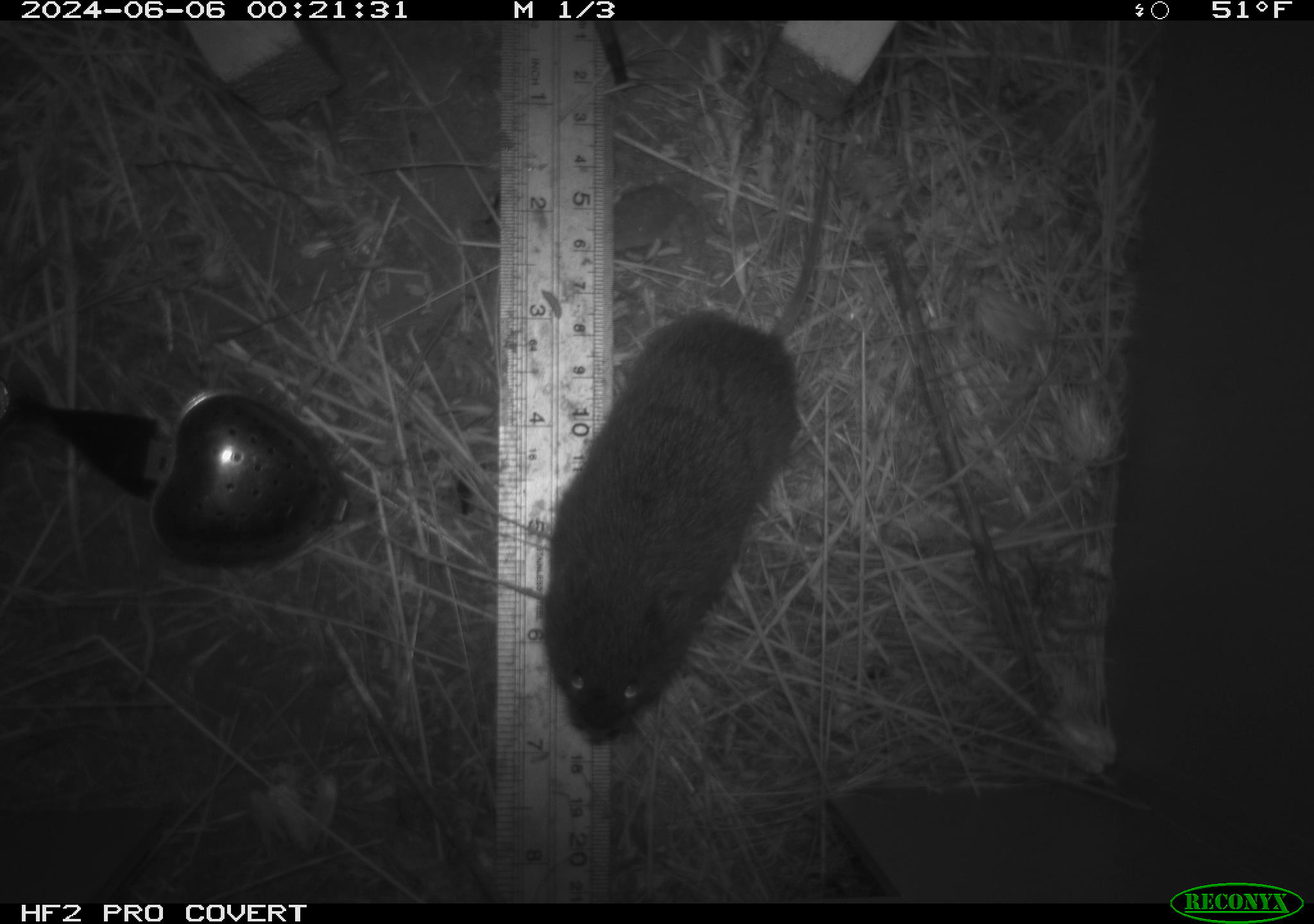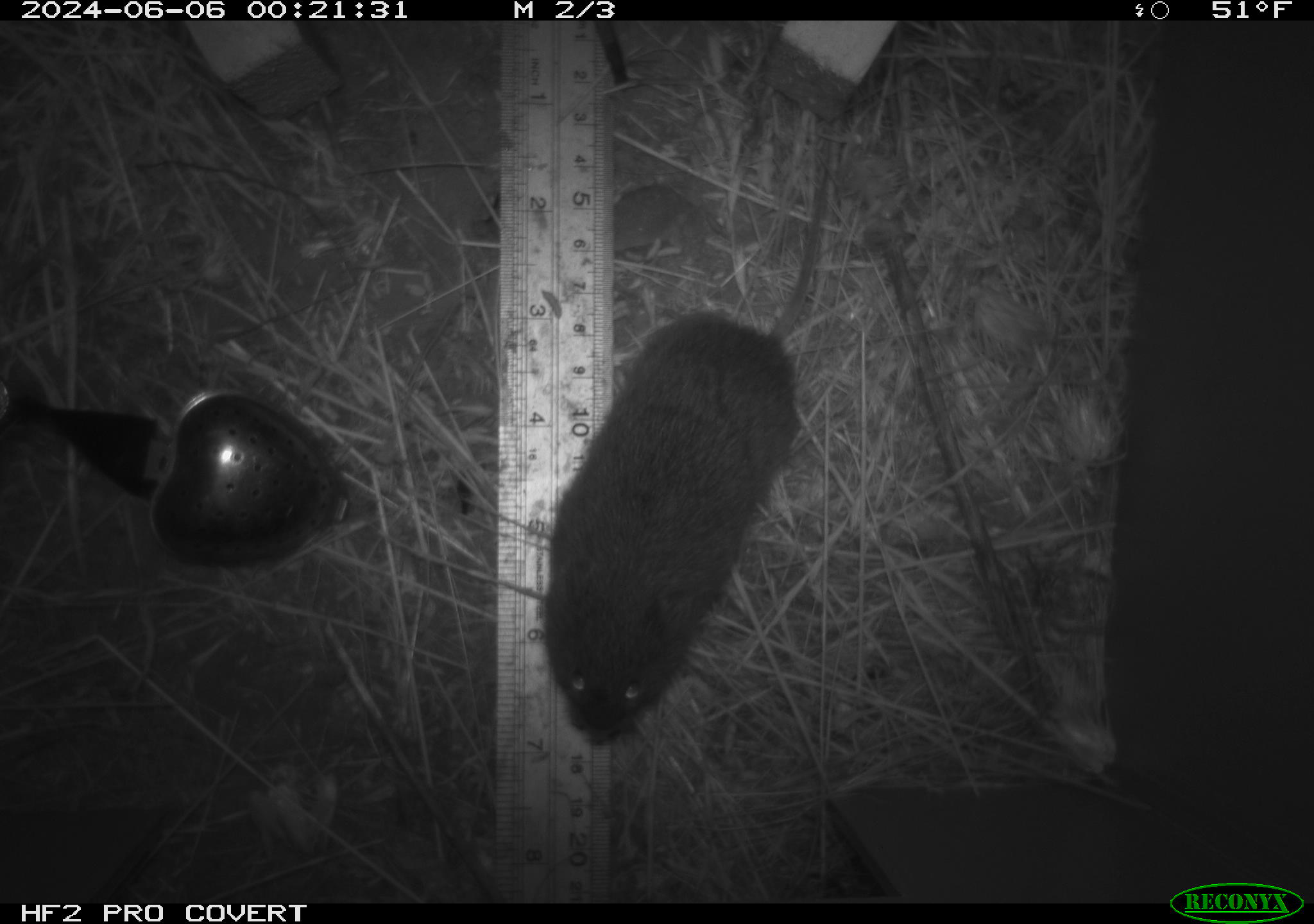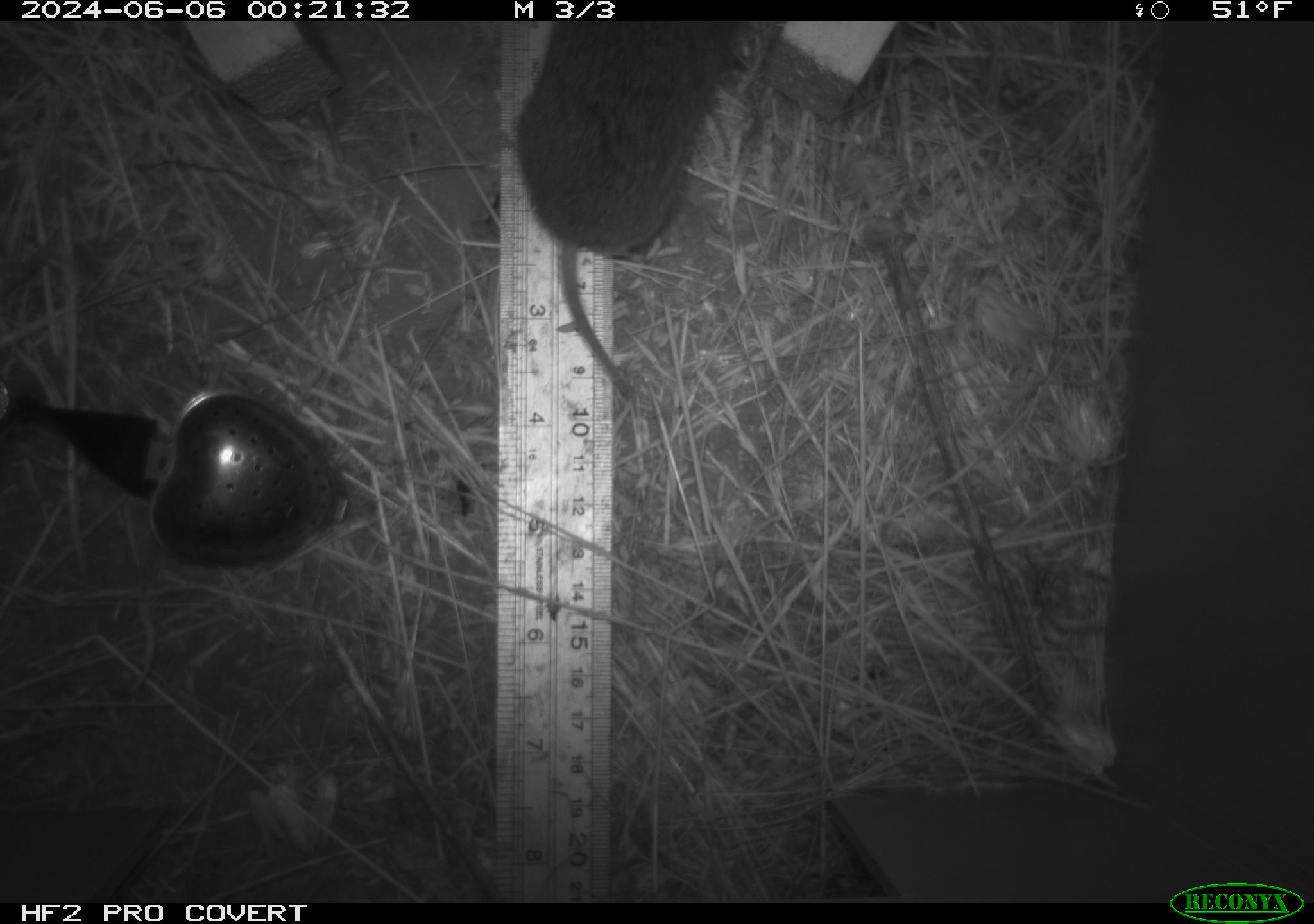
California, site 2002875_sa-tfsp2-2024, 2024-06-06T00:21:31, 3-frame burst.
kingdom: Animalia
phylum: Chordata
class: Mammalia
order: Rodentia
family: Cricetidae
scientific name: Arvicolinae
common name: voles, lemmings, and muskrats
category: arvicolinae subfamily